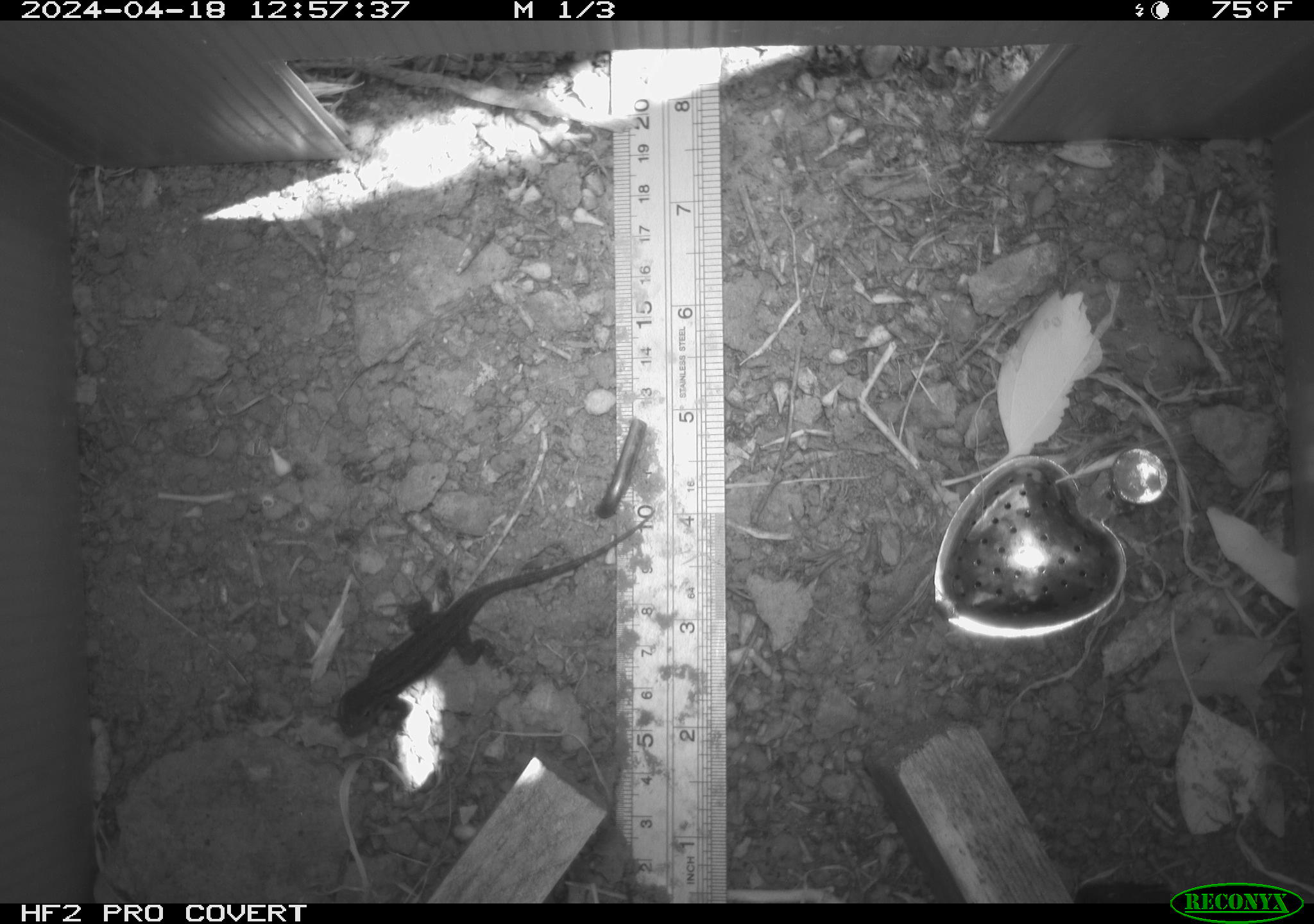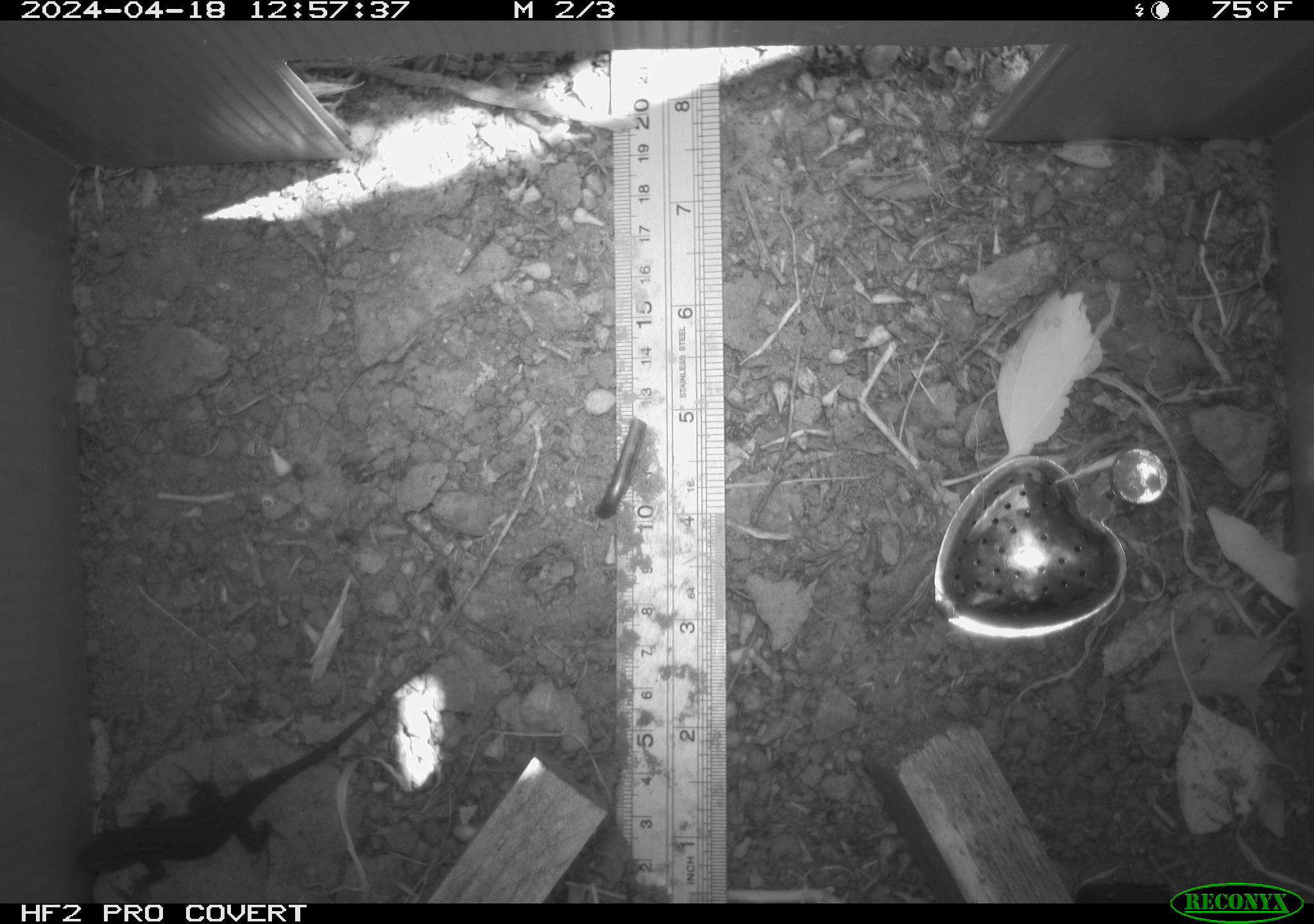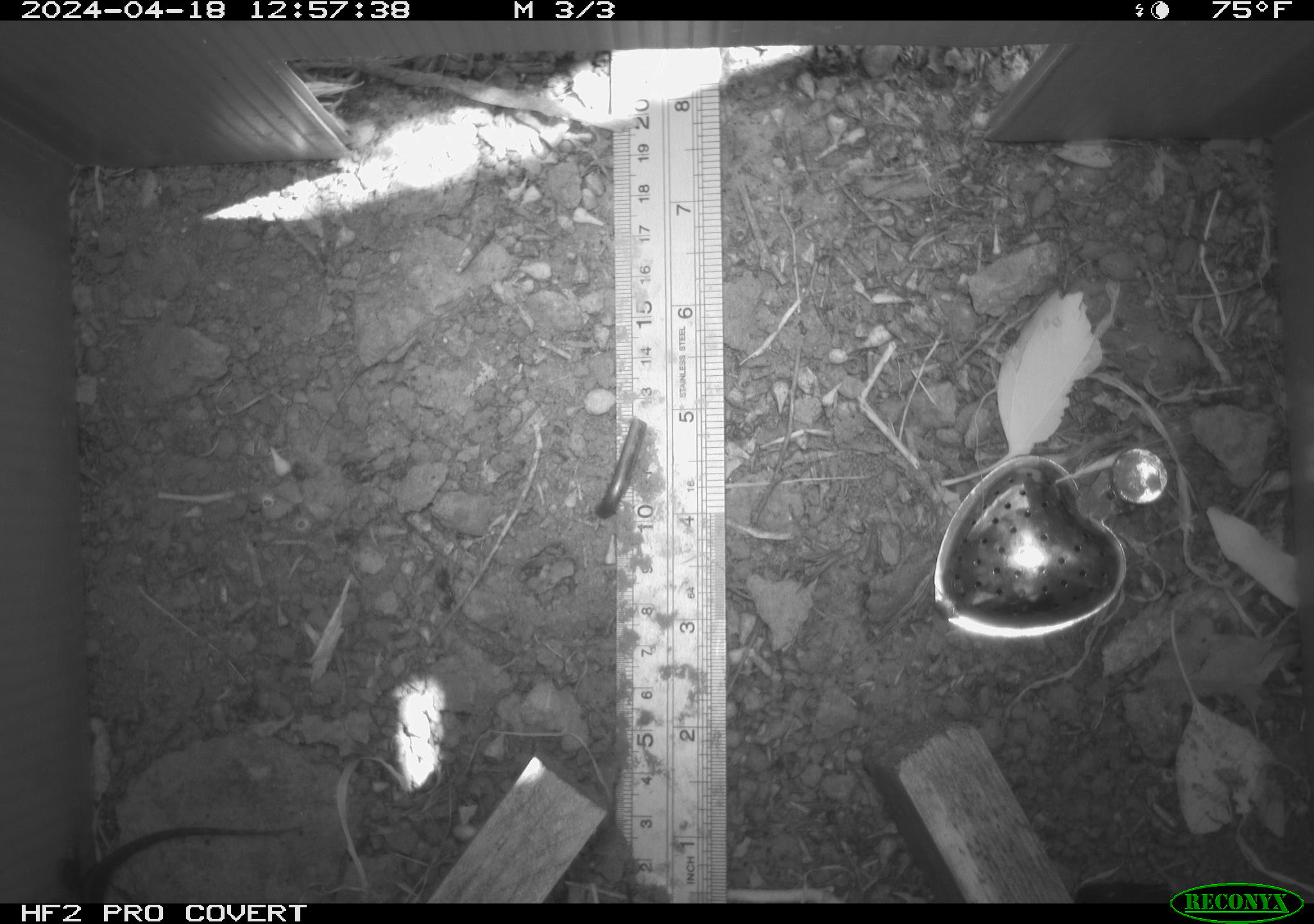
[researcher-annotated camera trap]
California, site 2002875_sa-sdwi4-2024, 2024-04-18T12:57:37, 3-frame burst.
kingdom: Animalia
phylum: Chordata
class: Reptilia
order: Squamata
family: Phrynosomatidae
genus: Sceloporus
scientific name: Sceloporus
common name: spiny lizards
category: sceloporus species